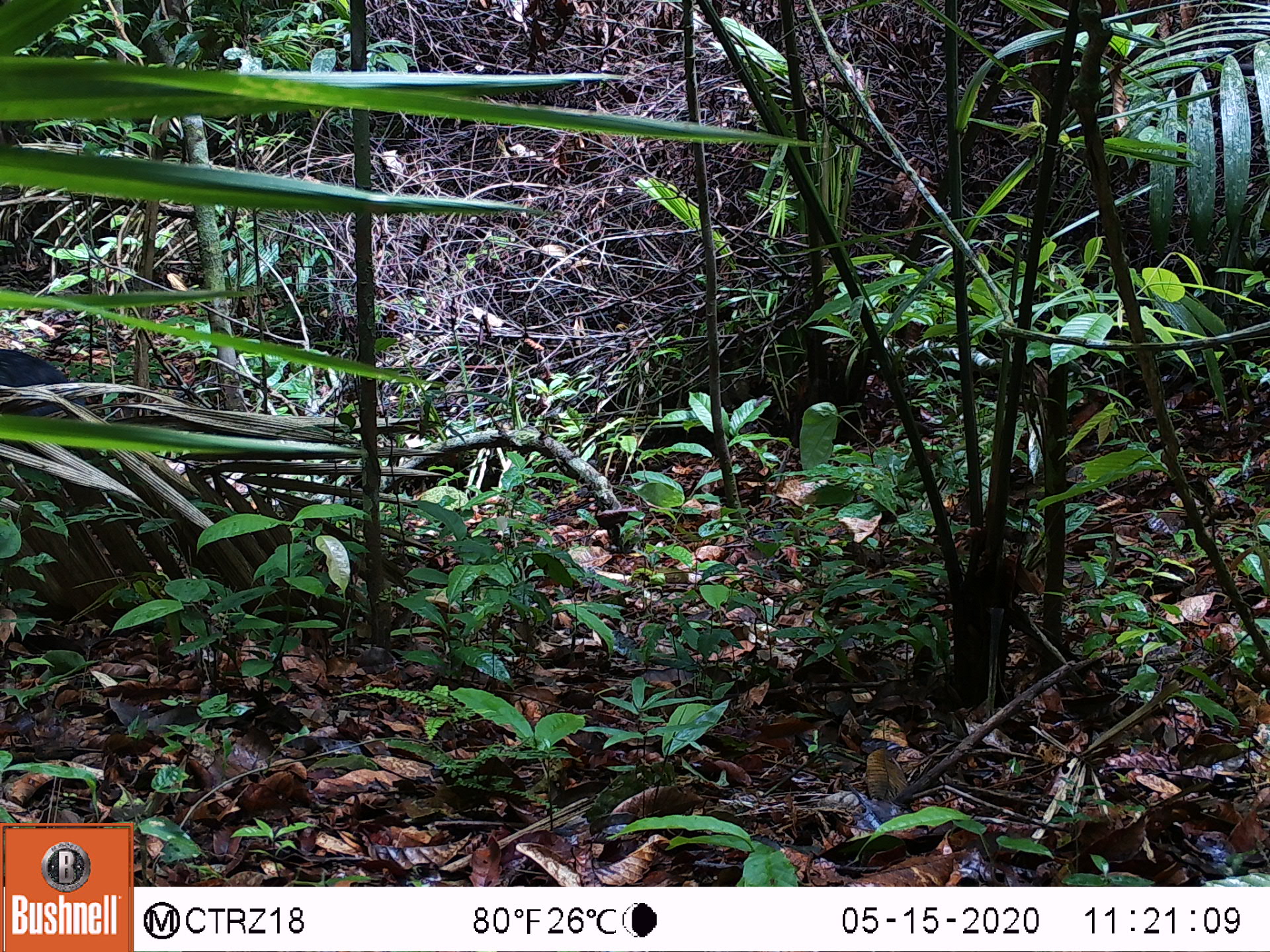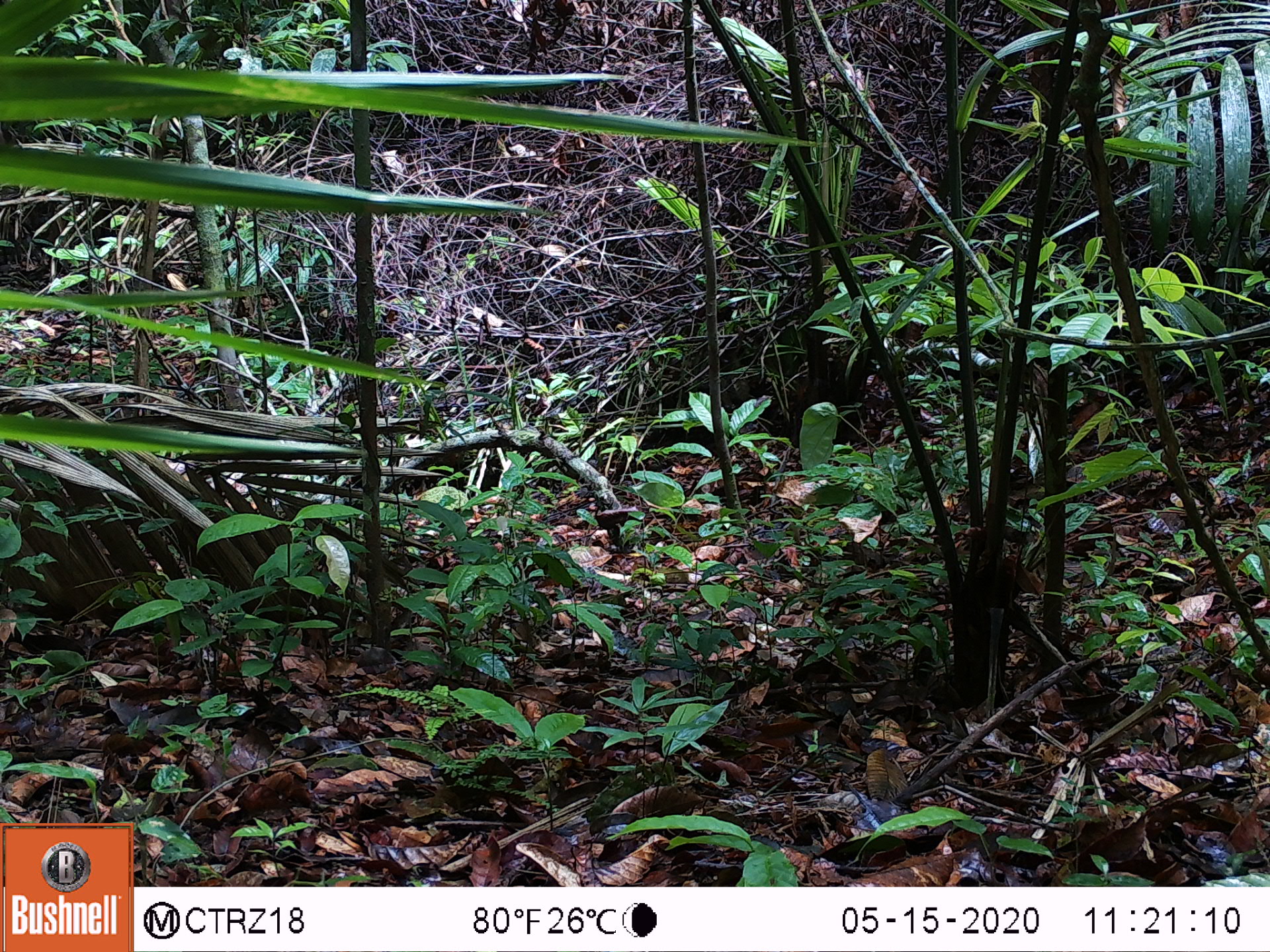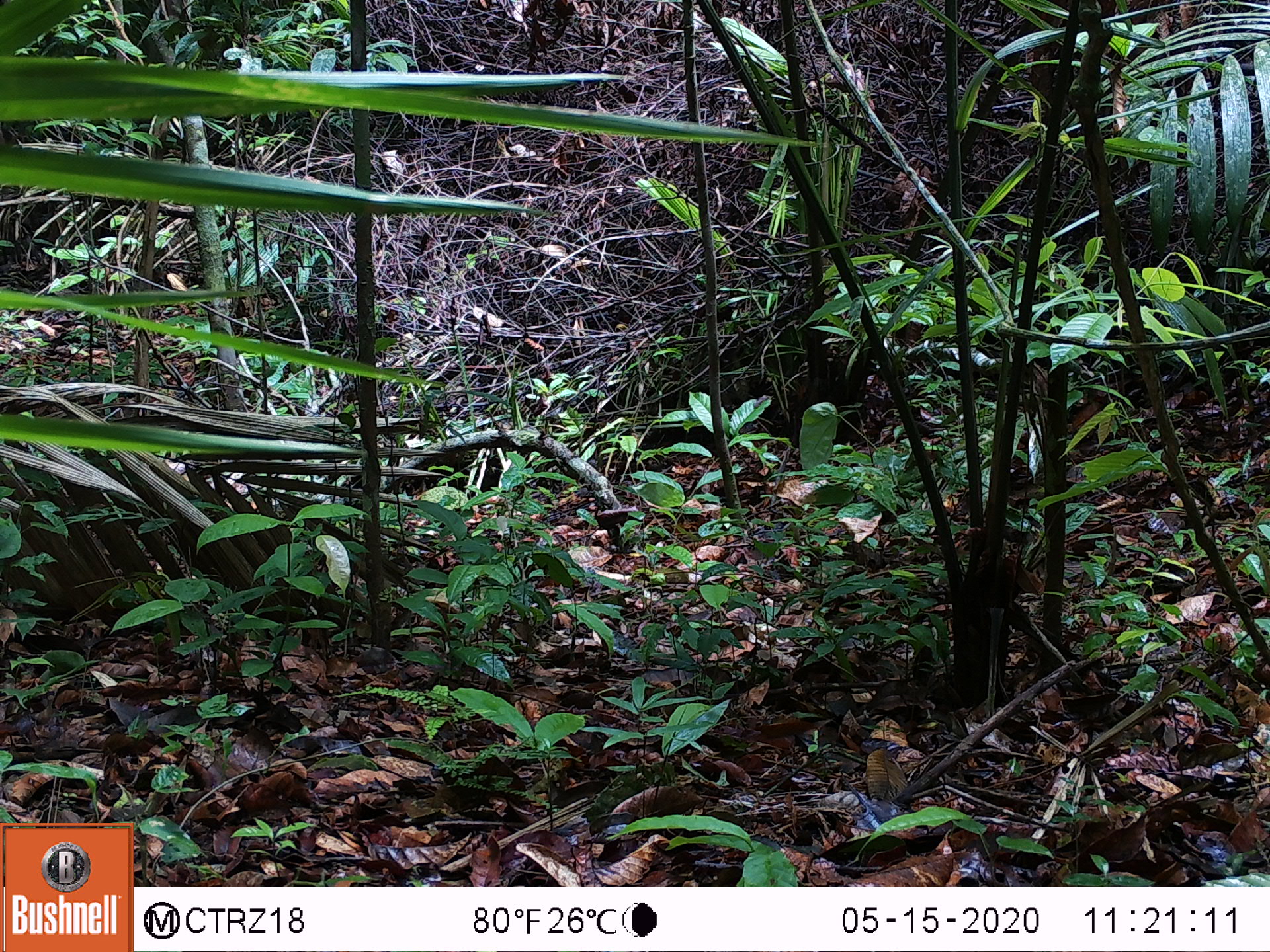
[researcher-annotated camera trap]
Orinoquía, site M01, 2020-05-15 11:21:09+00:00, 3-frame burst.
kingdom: Animalia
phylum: Chordata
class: Mammalia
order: Artiodactyla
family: Tayassuidae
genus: Pecari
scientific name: Pecari tajacu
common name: collared peccary